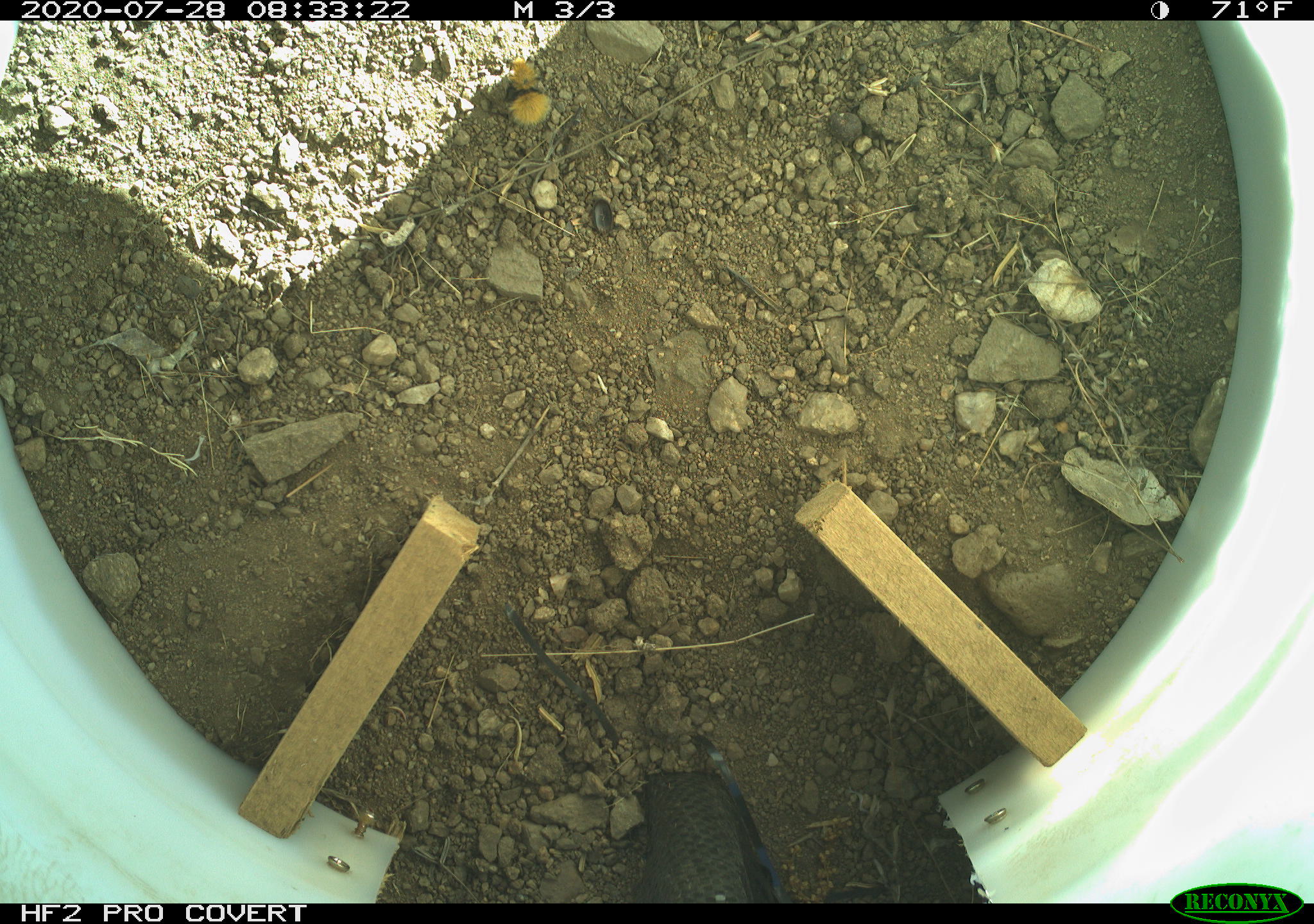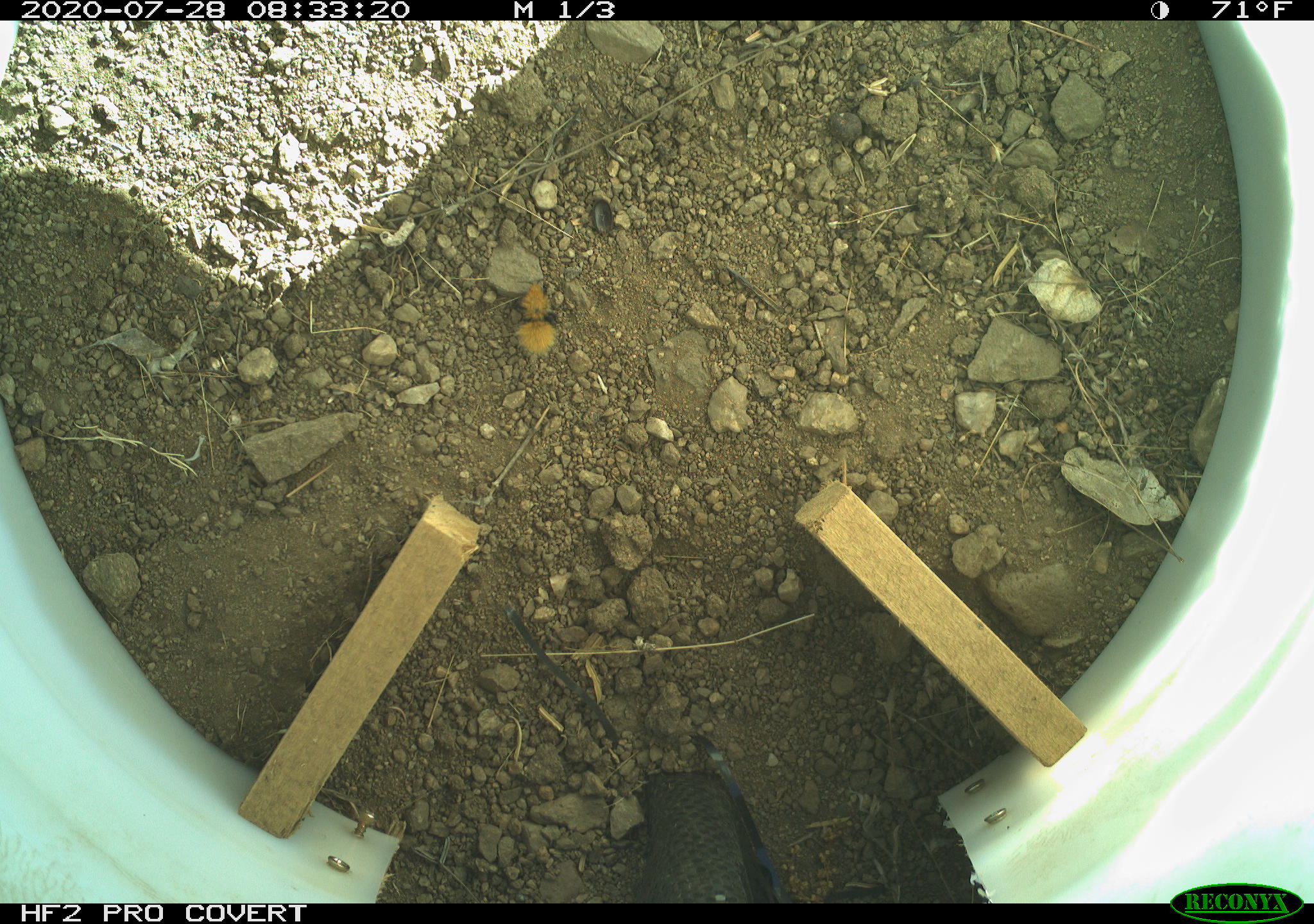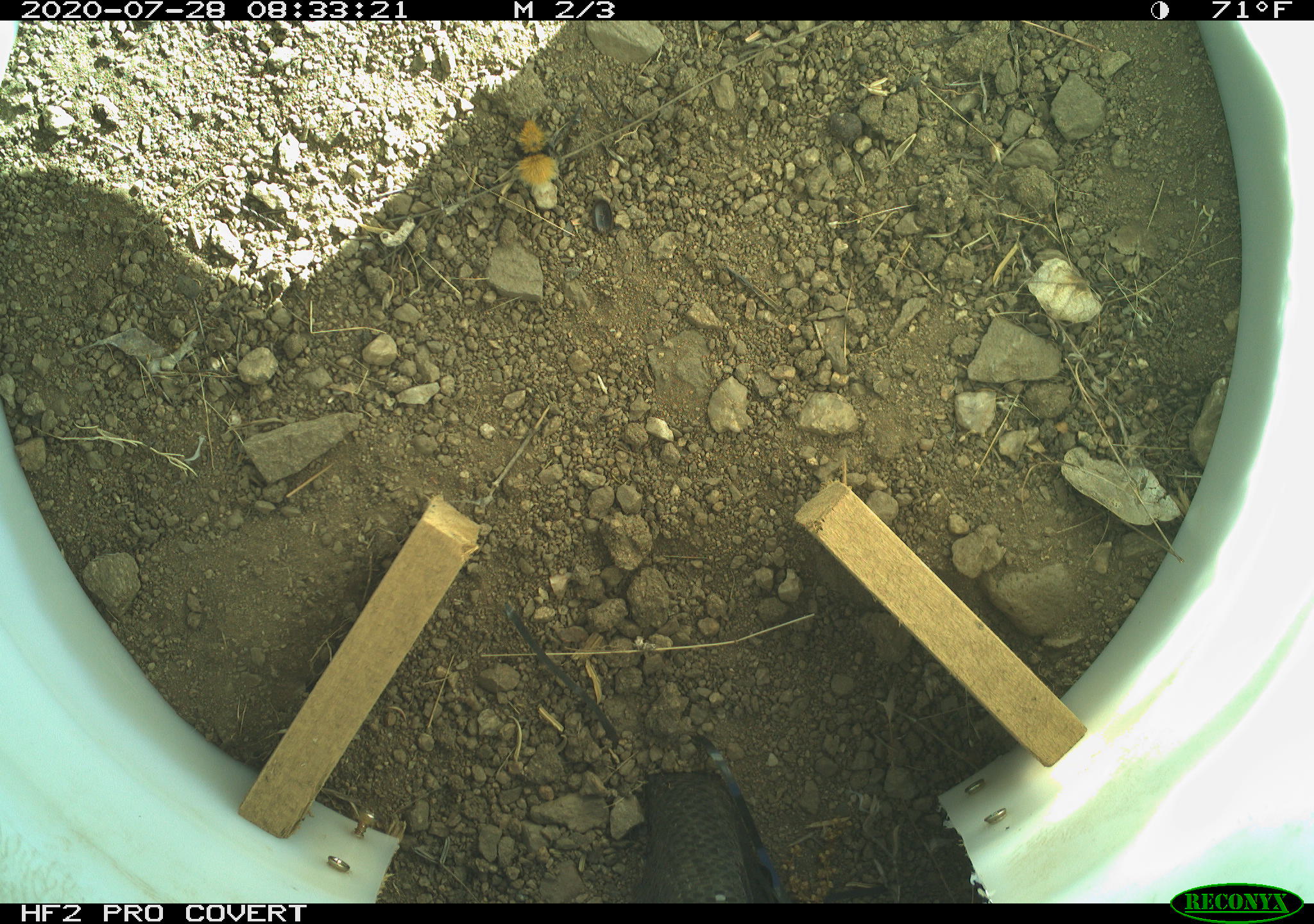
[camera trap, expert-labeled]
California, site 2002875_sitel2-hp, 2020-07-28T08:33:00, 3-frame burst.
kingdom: Animalia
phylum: Arthropoda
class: Insecta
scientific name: Insecta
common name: insect